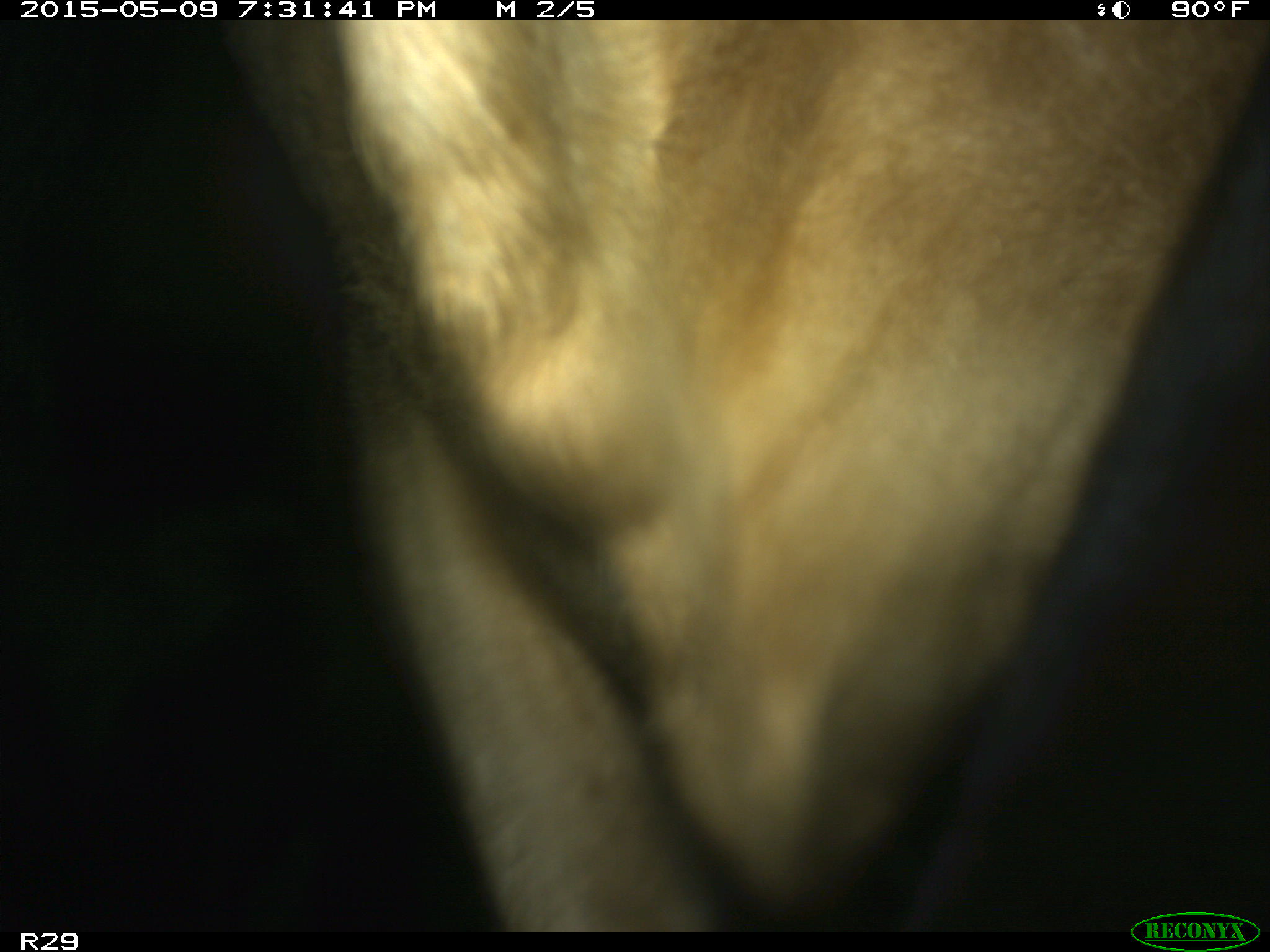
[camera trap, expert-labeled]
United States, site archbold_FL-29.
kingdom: Animalia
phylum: Chordata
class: Mammalia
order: Artiodactyla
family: Bovidae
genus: Bos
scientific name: Bos taurus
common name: domestic cow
Bos taurus (domestic cow).